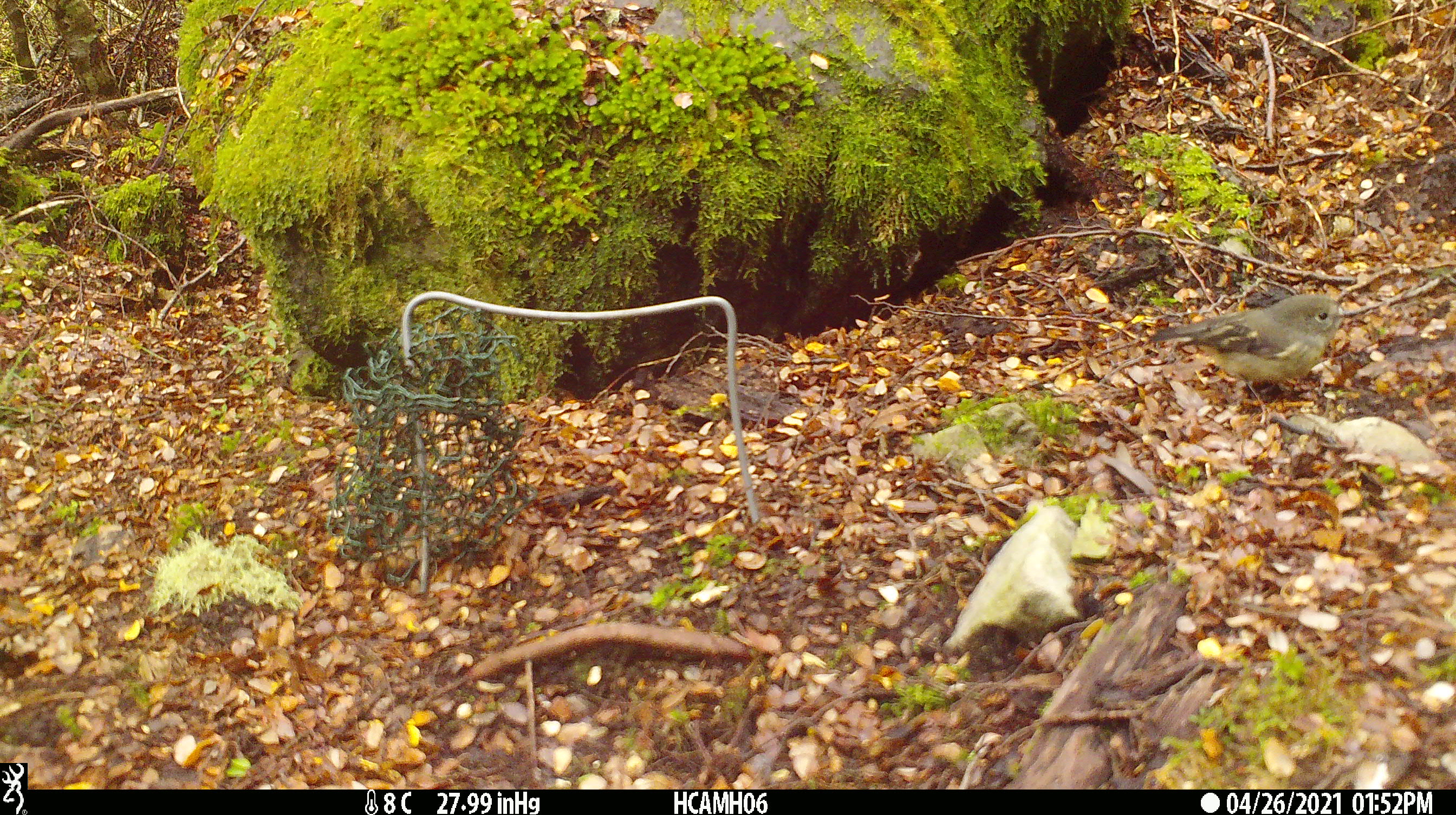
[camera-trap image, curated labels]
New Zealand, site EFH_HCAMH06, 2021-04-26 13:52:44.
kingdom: Animalia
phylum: Chordata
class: Aves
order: Passeriformes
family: Petroicidae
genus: Petroica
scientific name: Petroica macrocephala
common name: tomtit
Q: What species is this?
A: Tomtit (Petroica macrocephala).